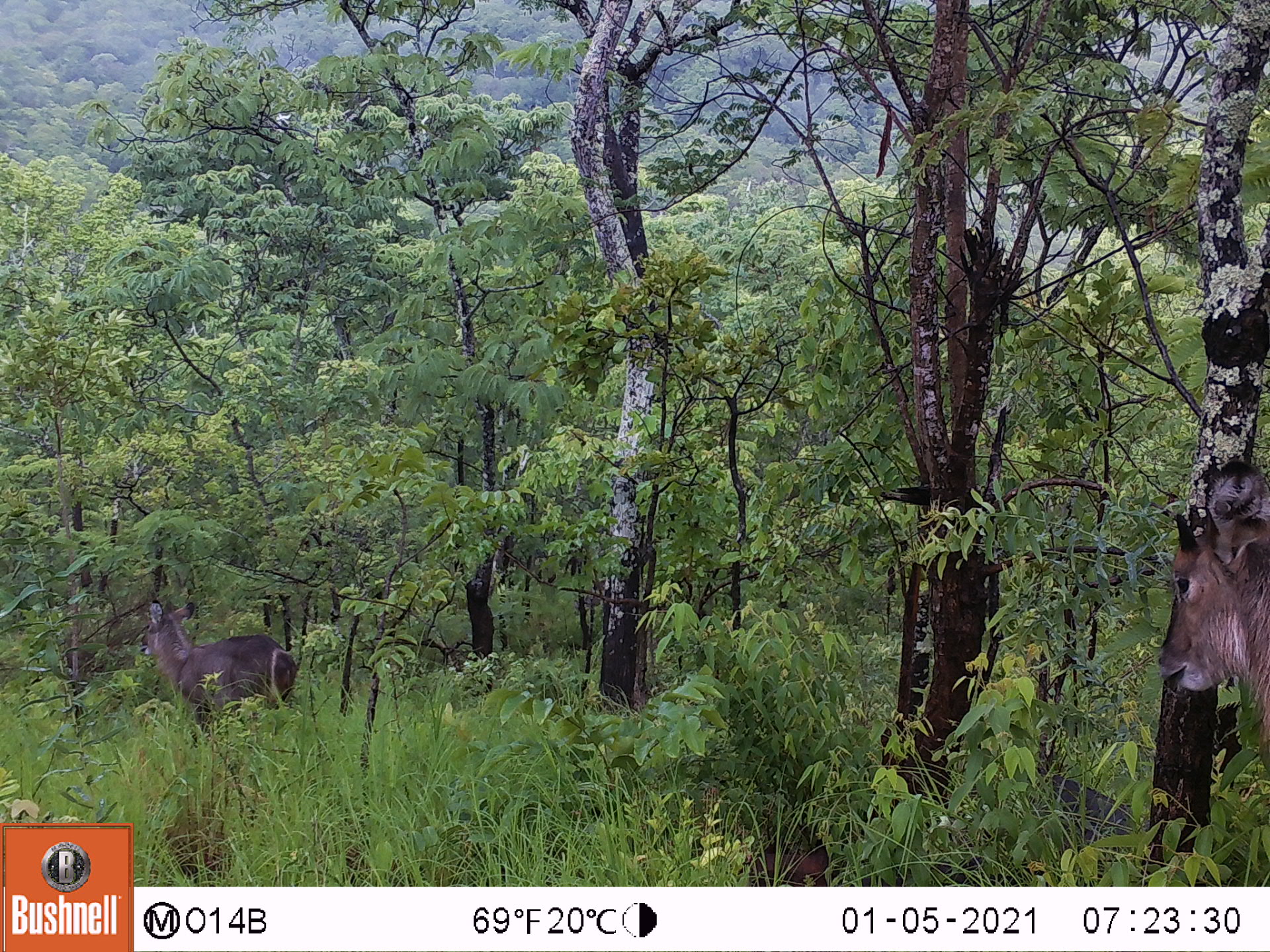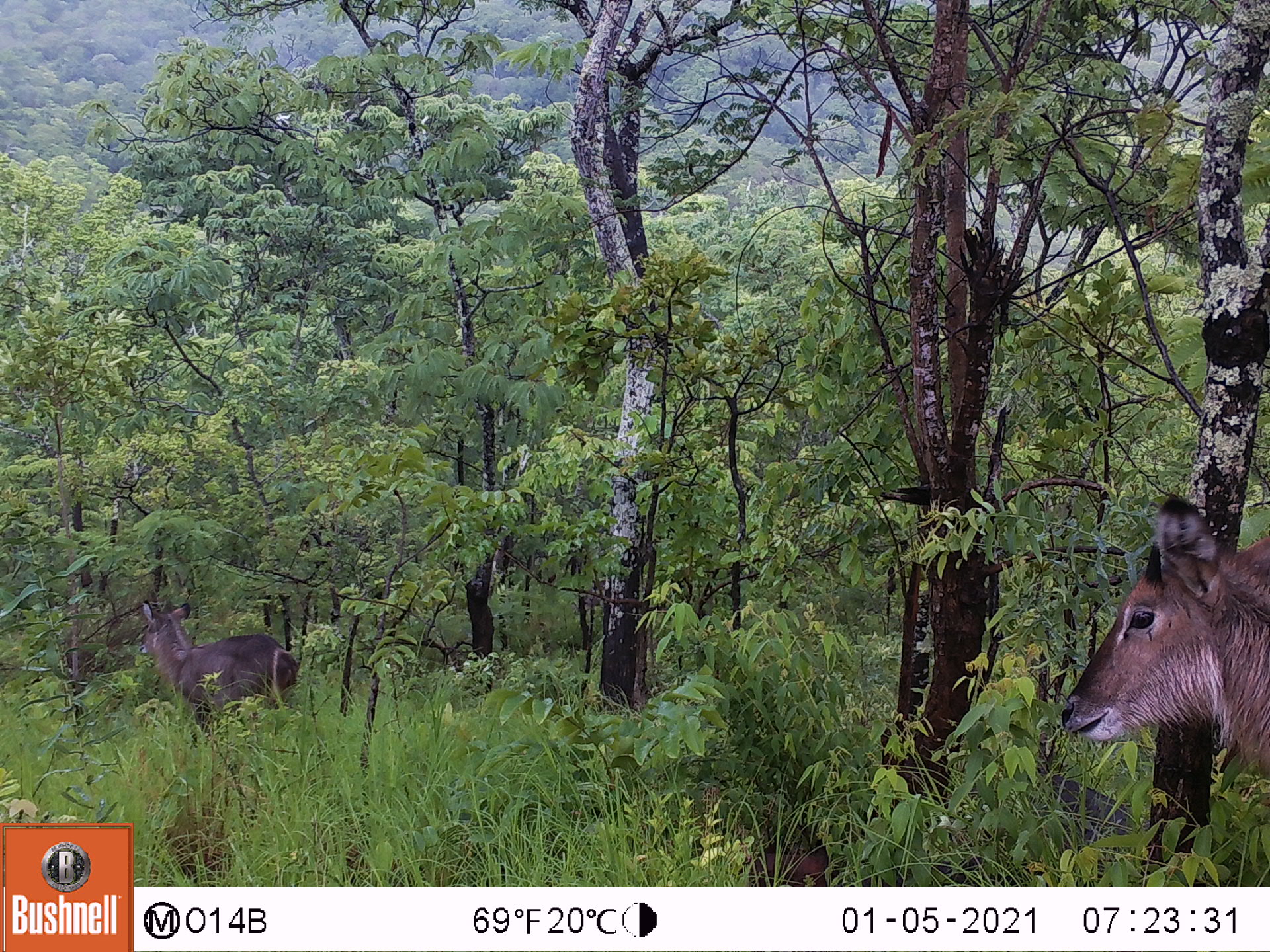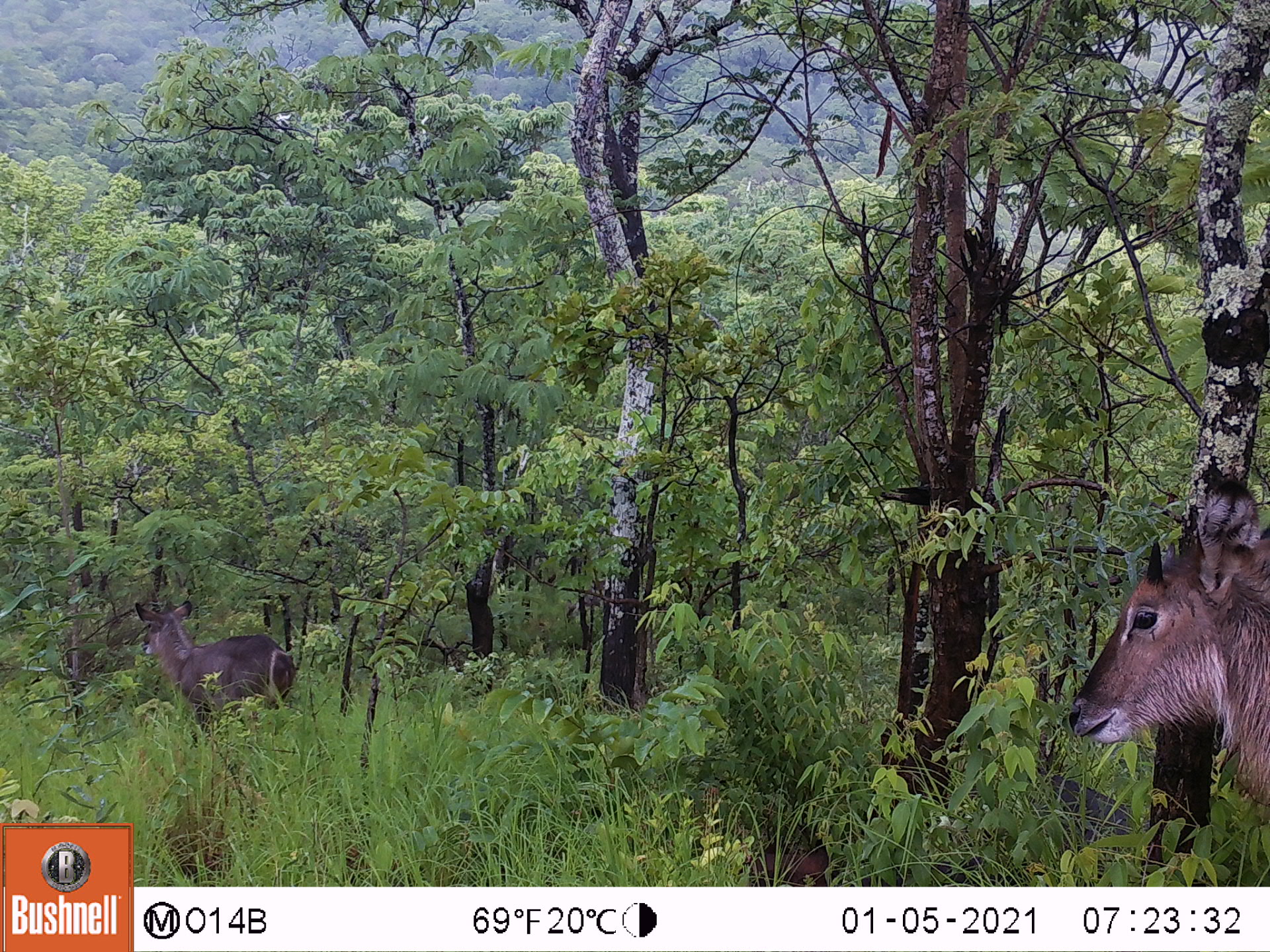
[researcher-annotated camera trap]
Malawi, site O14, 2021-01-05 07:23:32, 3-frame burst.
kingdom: Animalia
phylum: Chordata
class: Mammalia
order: Artiodactyla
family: Bovidae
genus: Kobus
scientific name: Kobus ellipsiprymnus ellipsiprymnus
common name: common waterbuck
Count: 2.